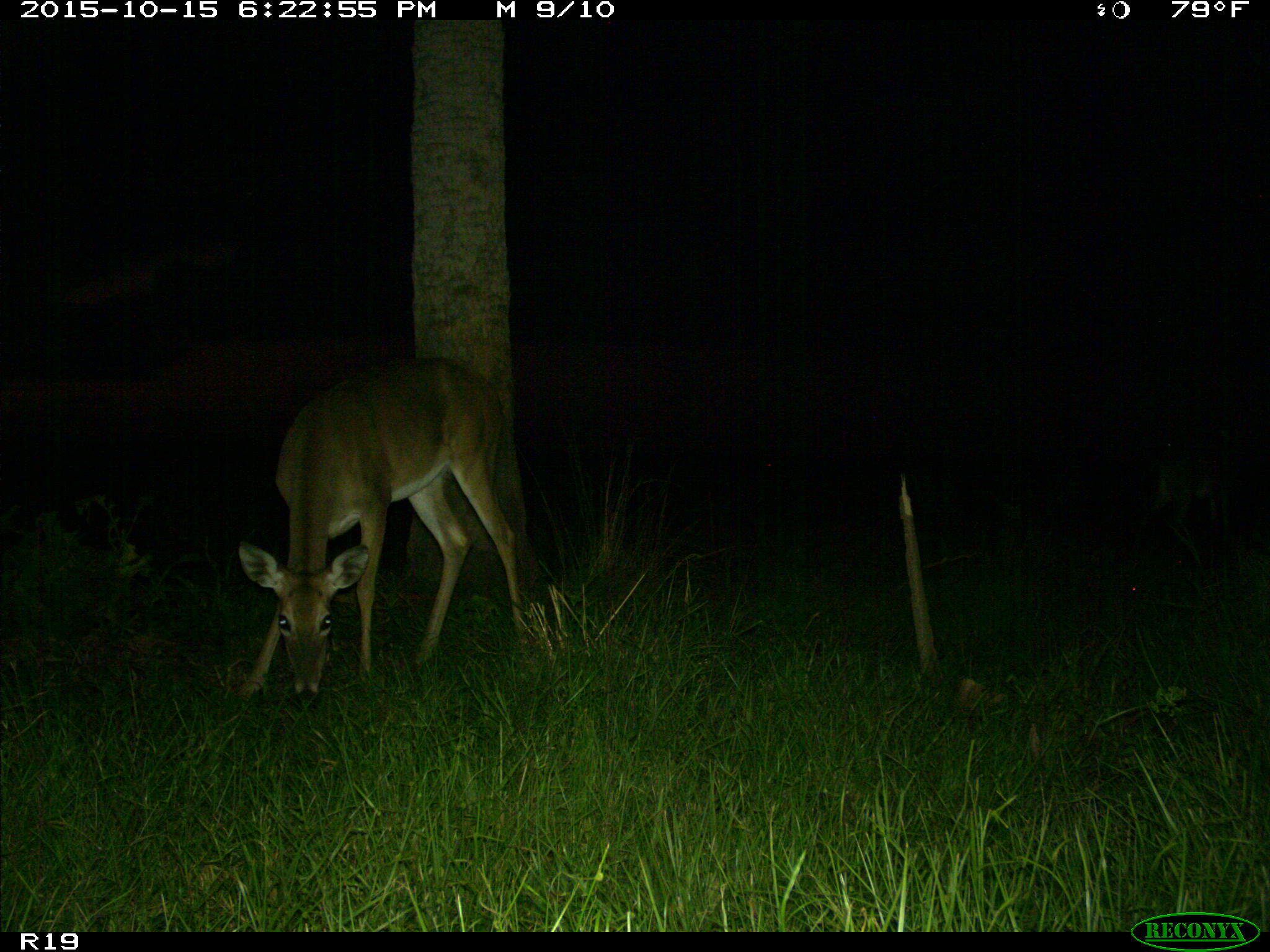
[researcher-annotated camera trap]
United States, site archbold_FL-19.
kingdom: Animalia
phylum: Chordata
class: Mammalia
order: Artiodactyla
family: Cervidae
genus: Odocoileus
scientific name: Odocoileus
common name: deer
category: unidentified deer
Unidentified deer (deer) (Odocoileus).